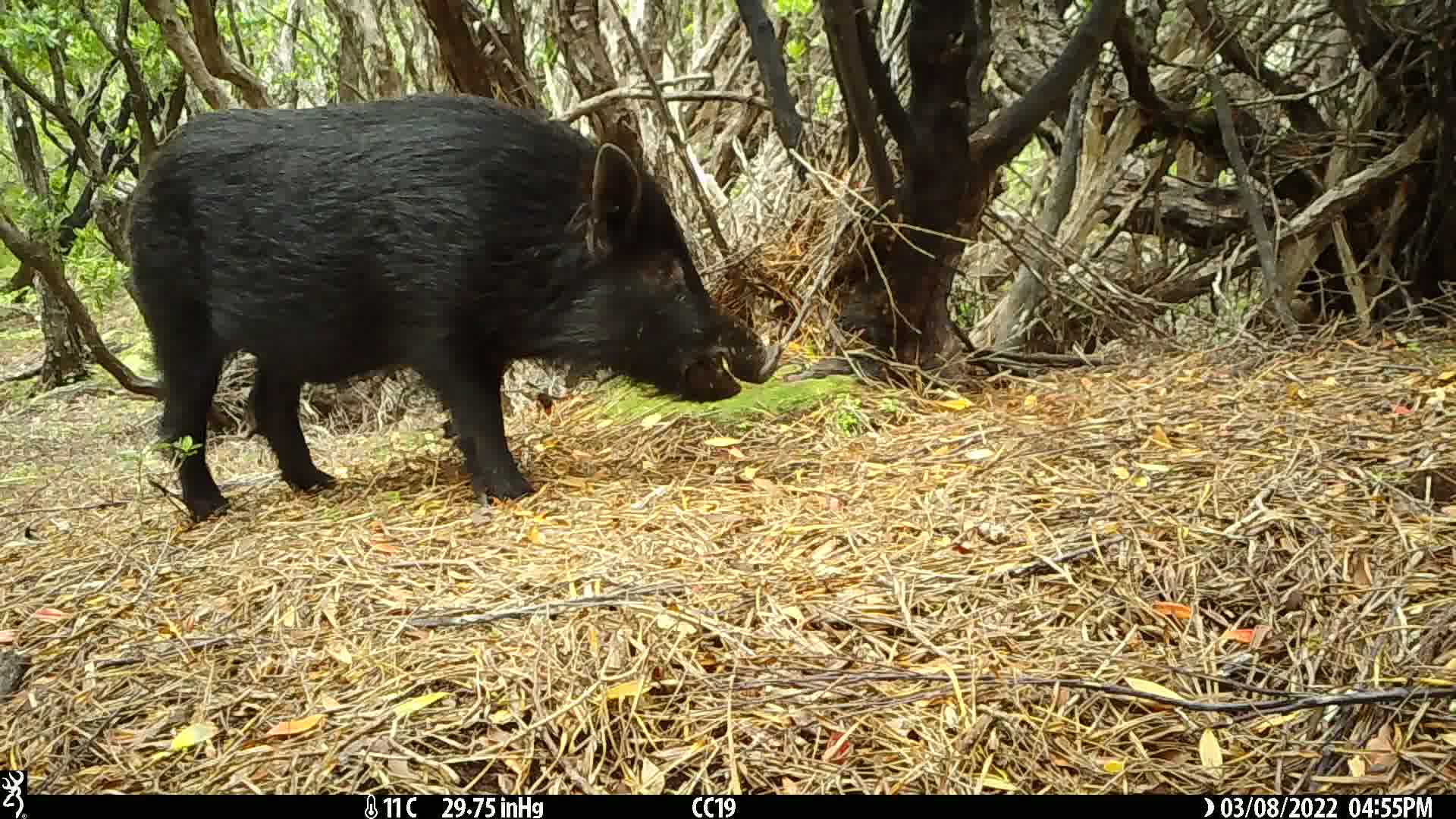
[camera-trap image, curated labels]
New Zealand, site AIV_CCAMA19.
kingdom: Animalia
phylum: Chordata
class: Mammalia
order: Artiodactyla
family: Suidae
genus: Sus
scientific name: Sus scrofa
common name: pig